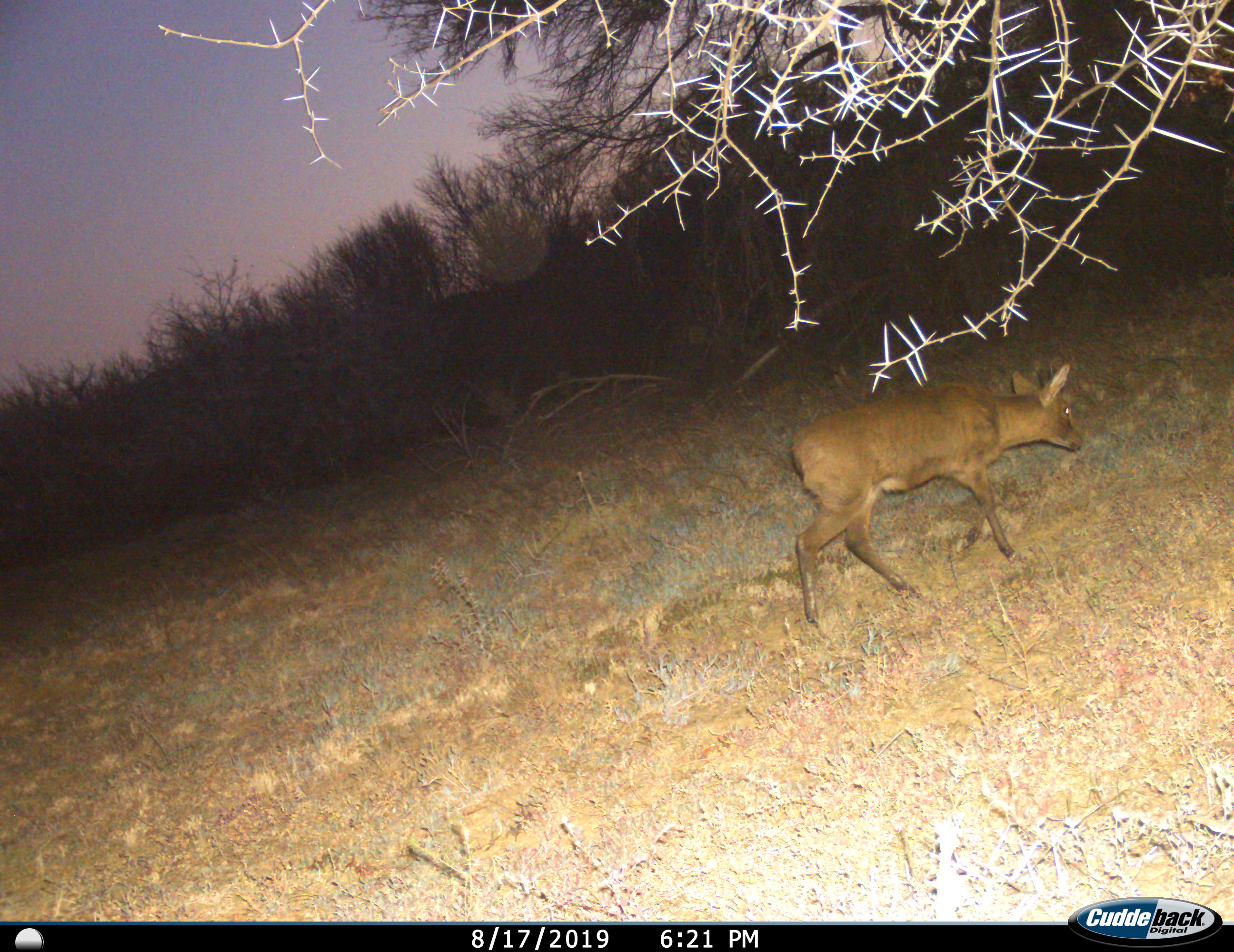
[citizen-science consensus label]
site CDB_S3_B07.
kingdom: Animalia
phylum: Chordata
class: Mammalia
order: Artiodactyla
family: Bovidae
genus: Raphicerus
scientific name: Raphicerus campestris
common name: steenbok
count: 1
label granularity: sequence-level